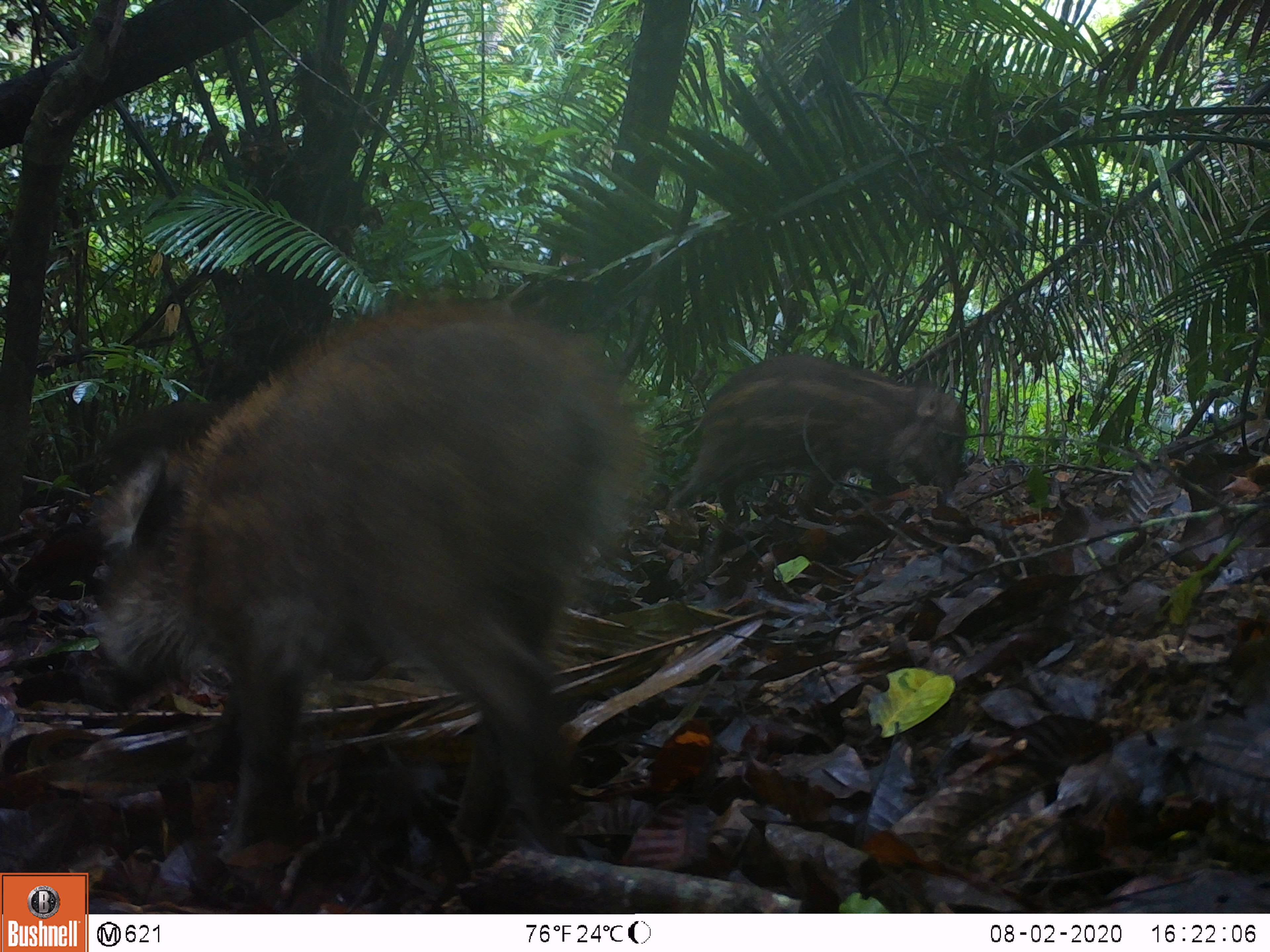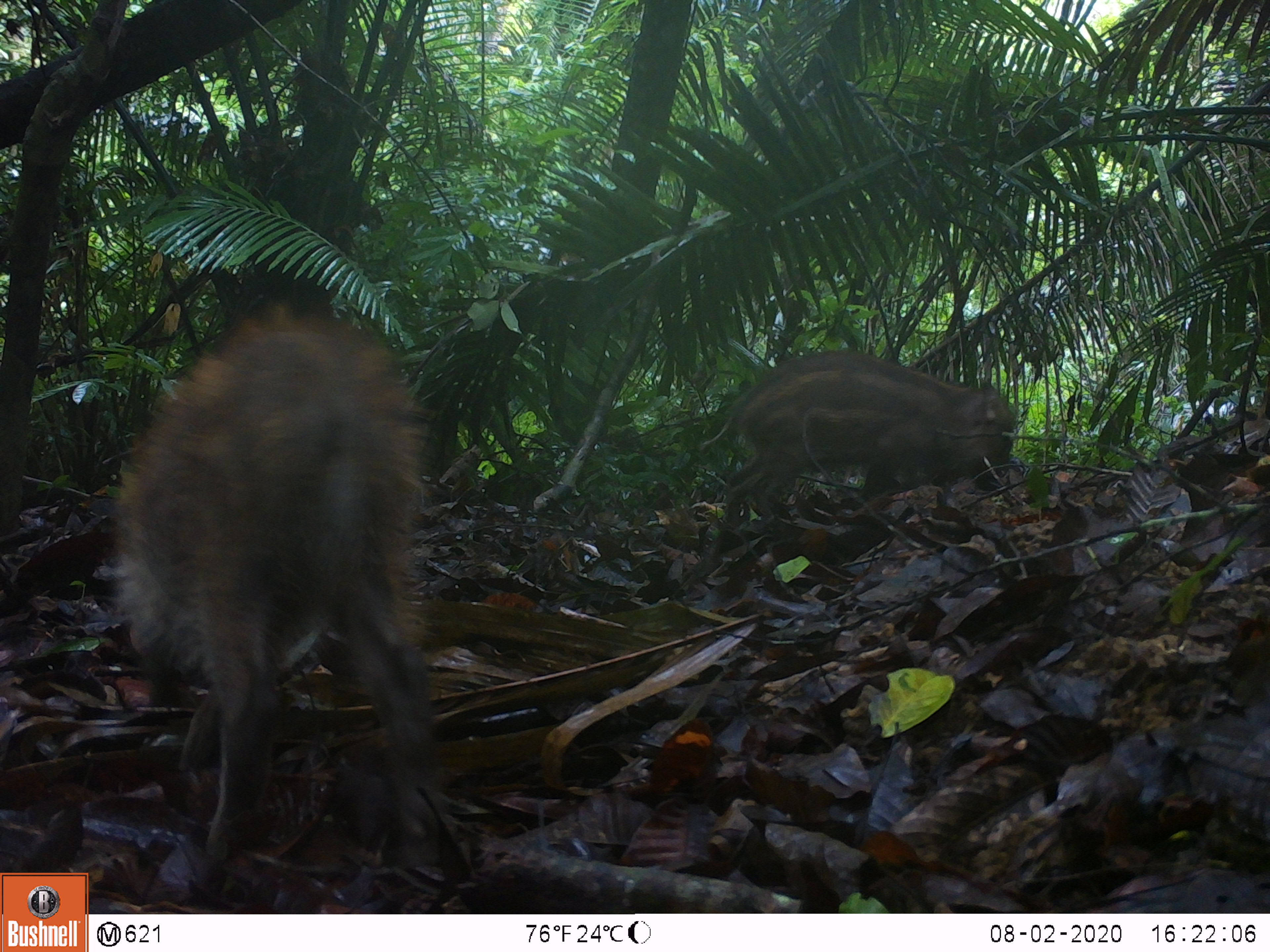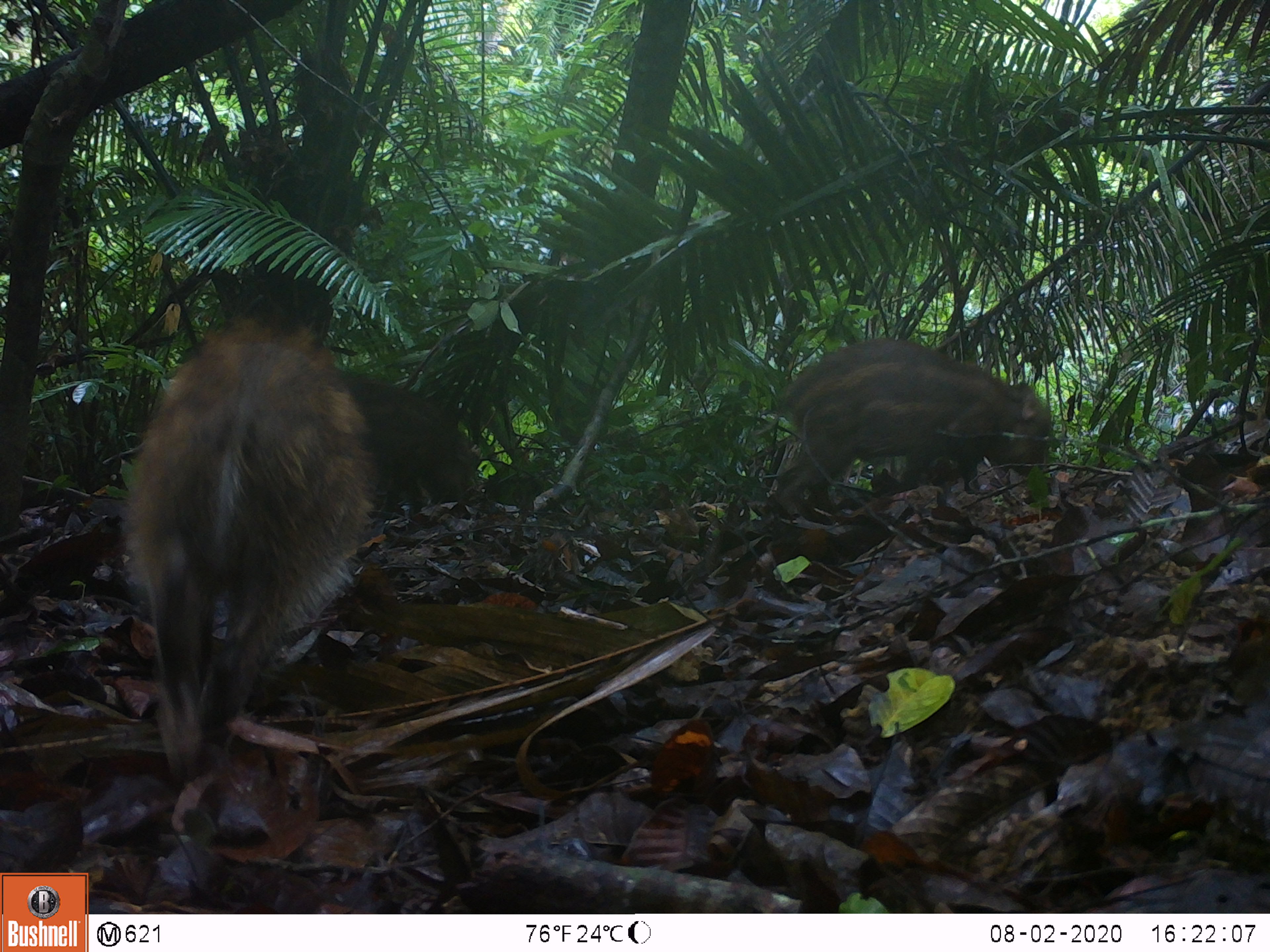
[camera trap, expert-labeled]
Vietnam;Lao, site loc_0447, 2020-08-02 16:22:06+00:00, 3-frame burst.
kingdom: Animalia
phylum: Chordata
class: Mammalia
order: Artiodactyla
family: Suidae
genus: Sus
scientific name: Sus scrofa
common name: eurasian wild pig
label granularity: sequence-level